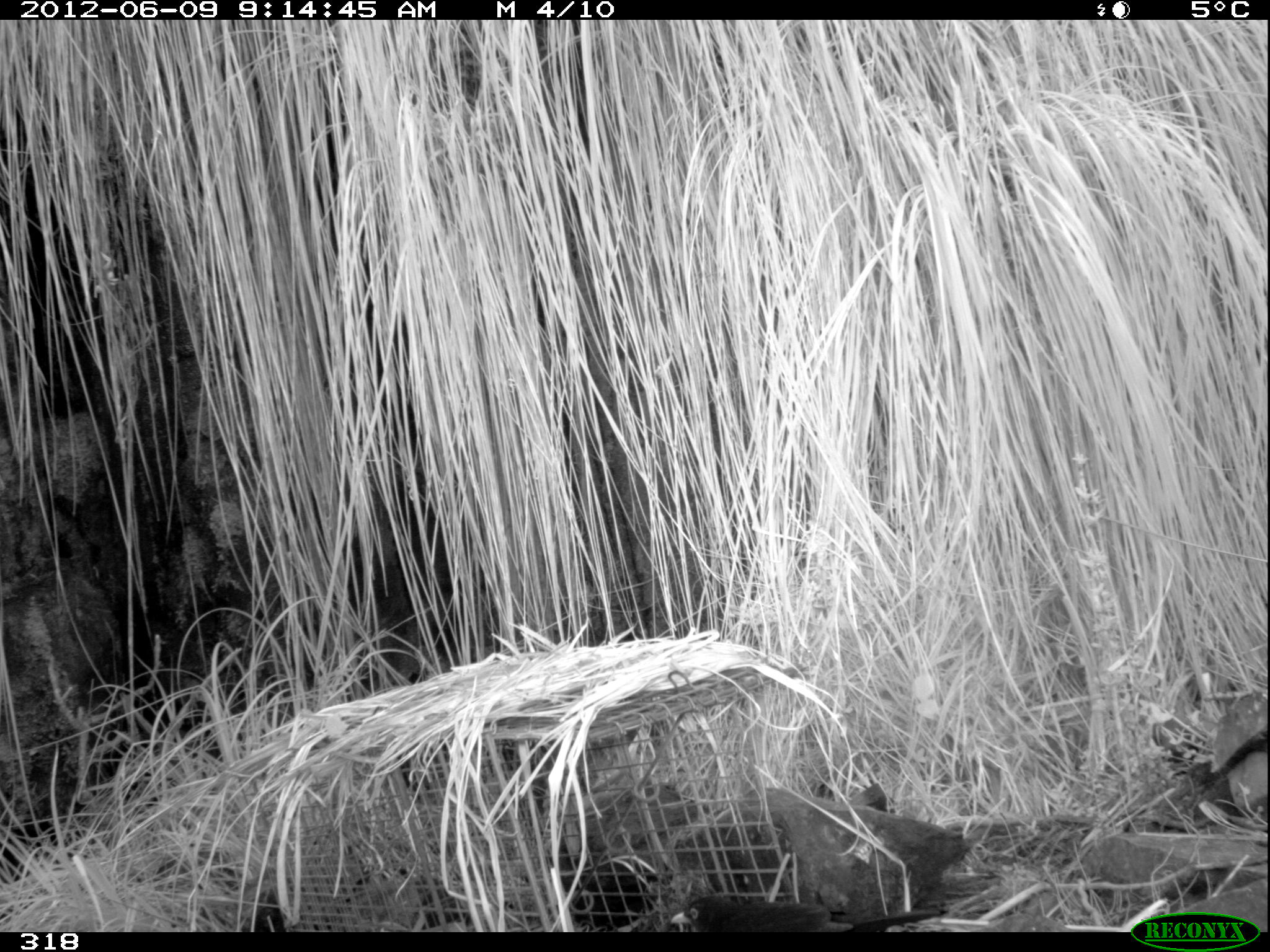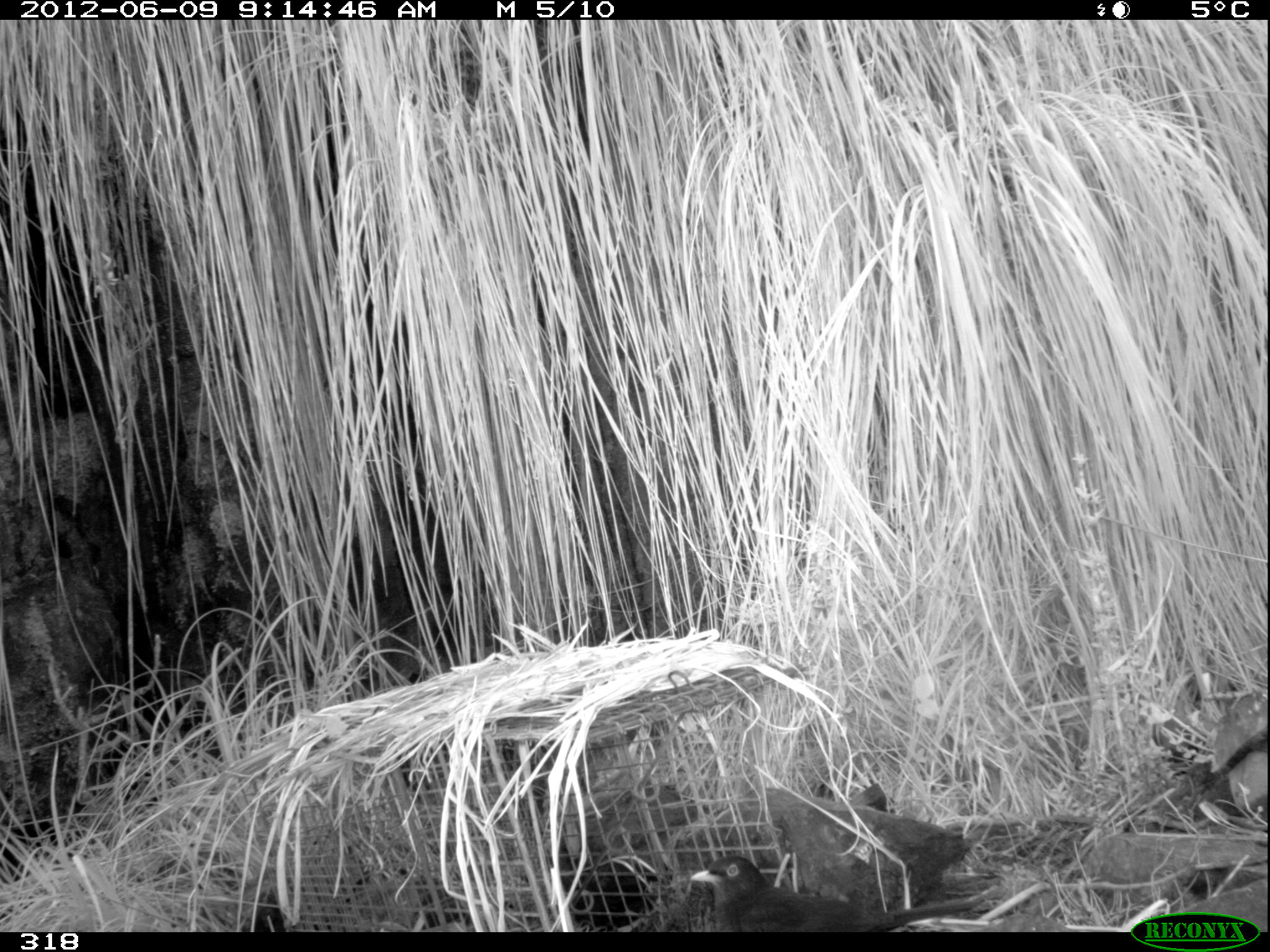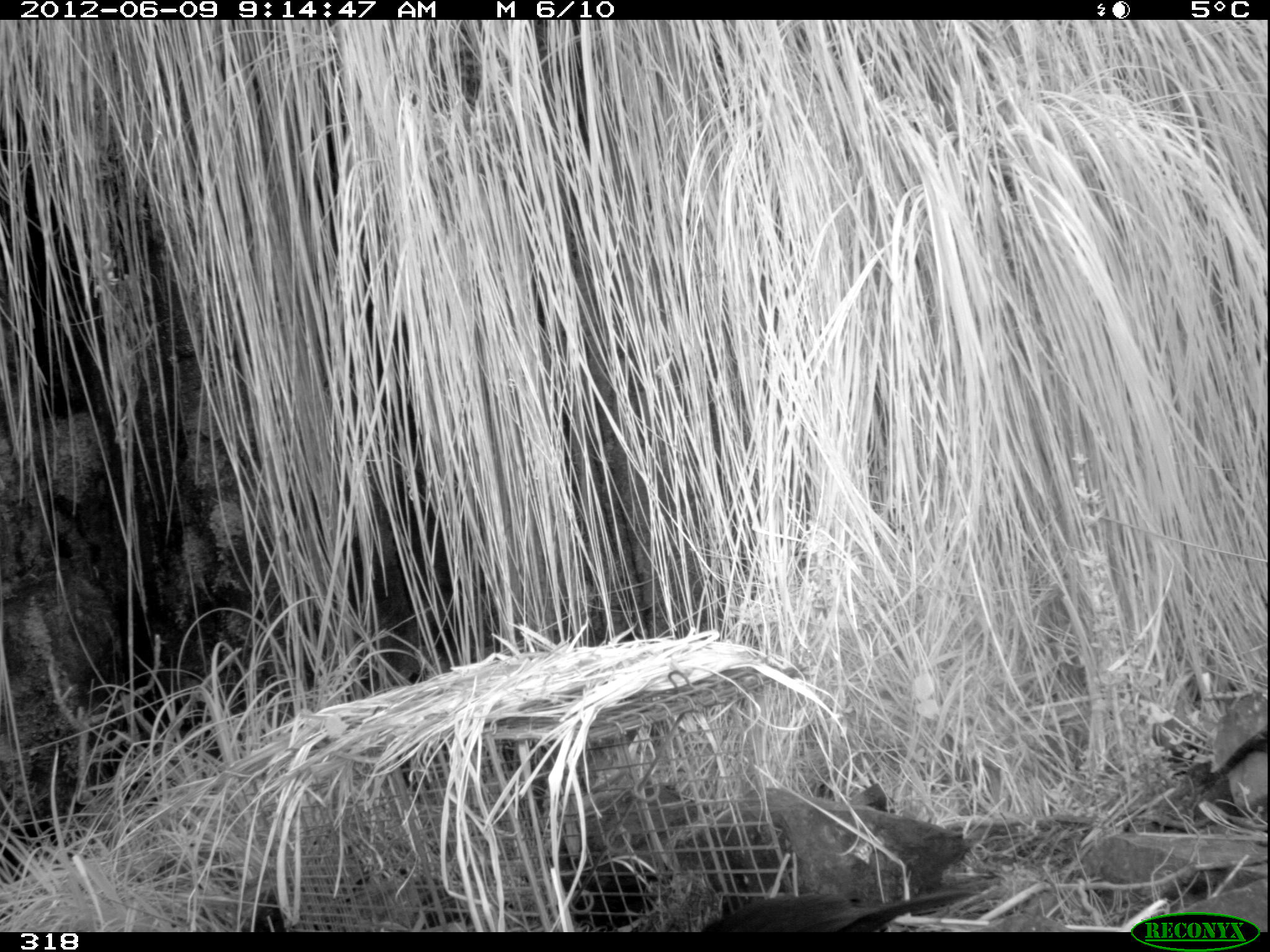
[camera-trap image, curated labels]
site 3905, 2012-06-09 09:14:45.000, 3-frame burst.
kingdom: Animalia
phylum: Chordata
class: Aves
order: Passeriformes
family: Turdidae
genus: Turdus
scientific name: Turdus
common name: true thrushes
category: turdus sp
Turdus sp (true thrushes) (Turdus).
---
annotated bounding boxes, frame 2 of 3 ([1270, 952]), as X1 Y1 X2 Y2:
turdus sp: 689 850 986 932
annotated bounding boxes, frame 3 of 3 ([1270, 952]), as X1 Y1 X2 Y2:
turdus sp: 699 885 975 932